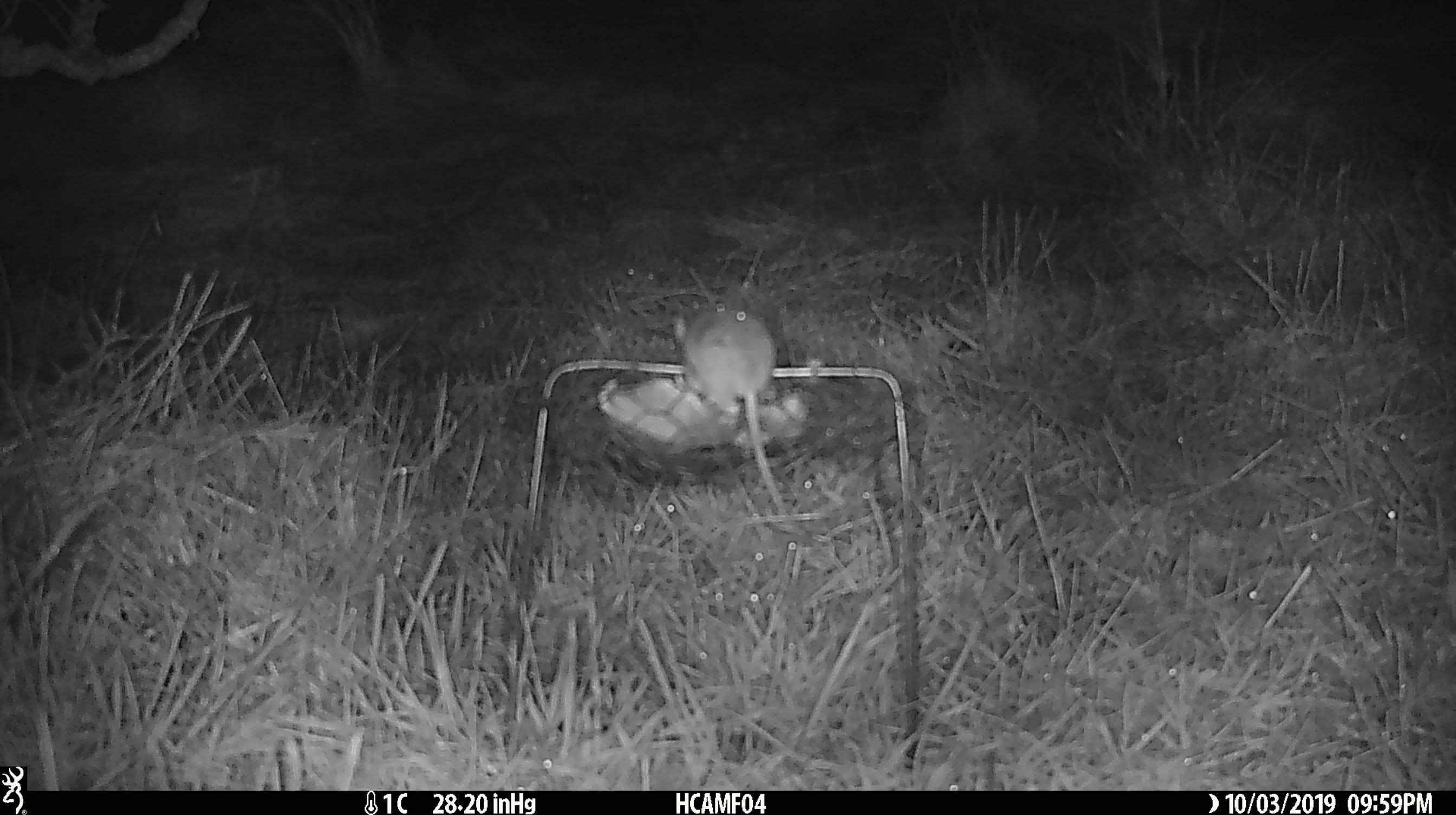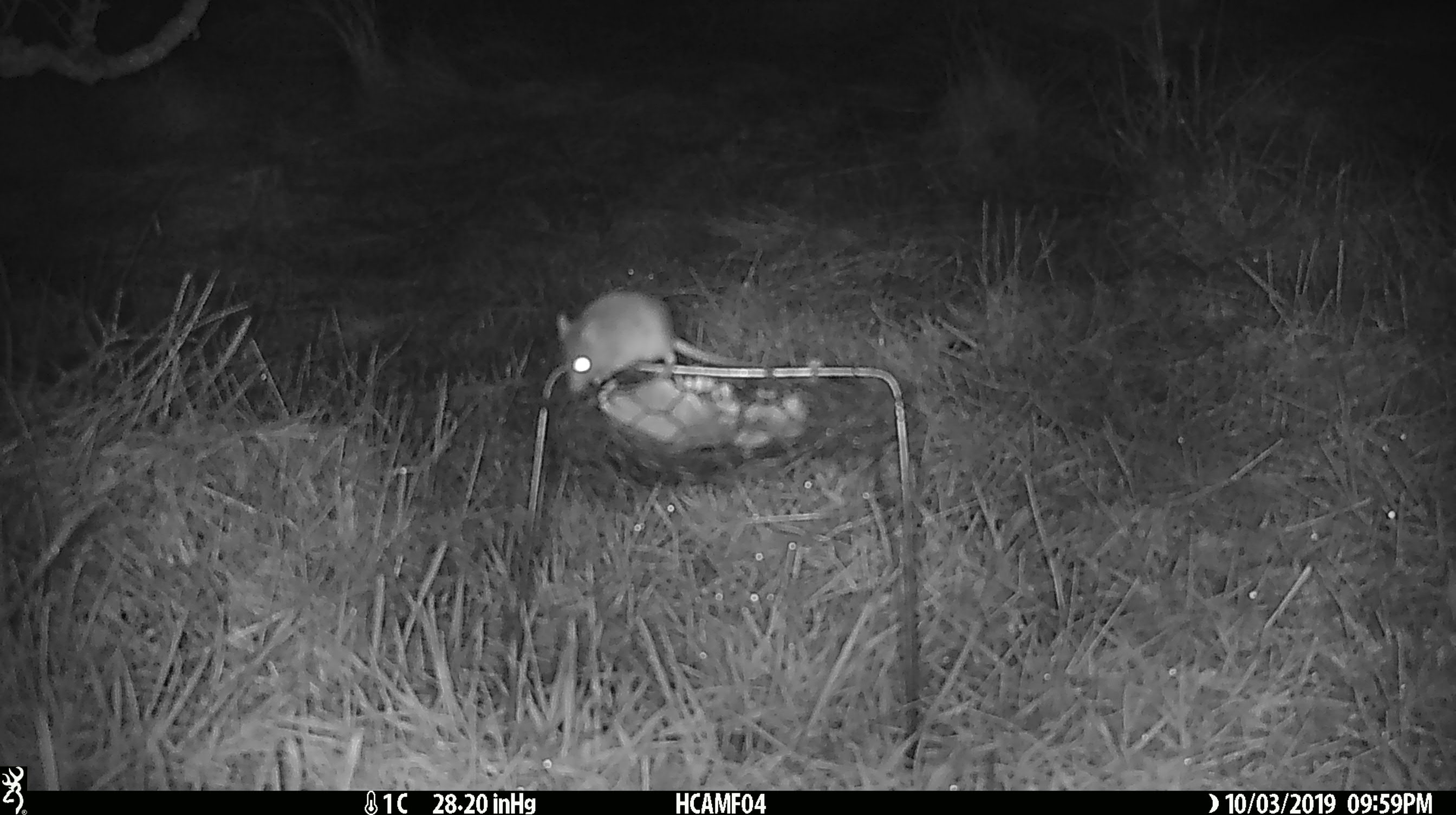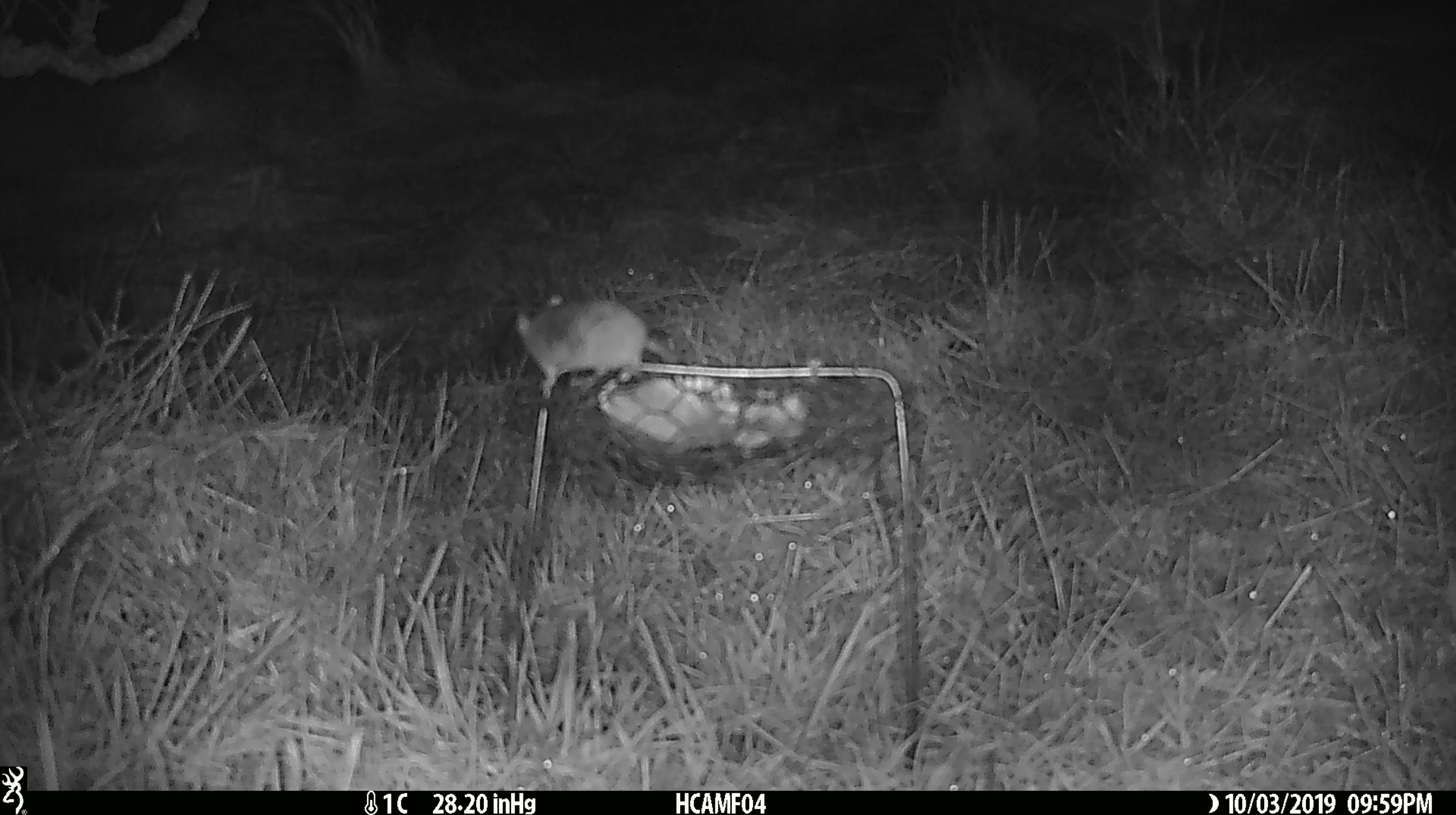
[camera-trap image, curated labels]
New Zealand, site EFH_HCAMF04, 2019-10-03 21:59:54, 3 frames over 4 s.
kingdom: Animalia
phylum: Chordata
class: Mammalia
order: Rodentia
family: Muridae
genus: Mus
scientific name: Mus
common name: mouse